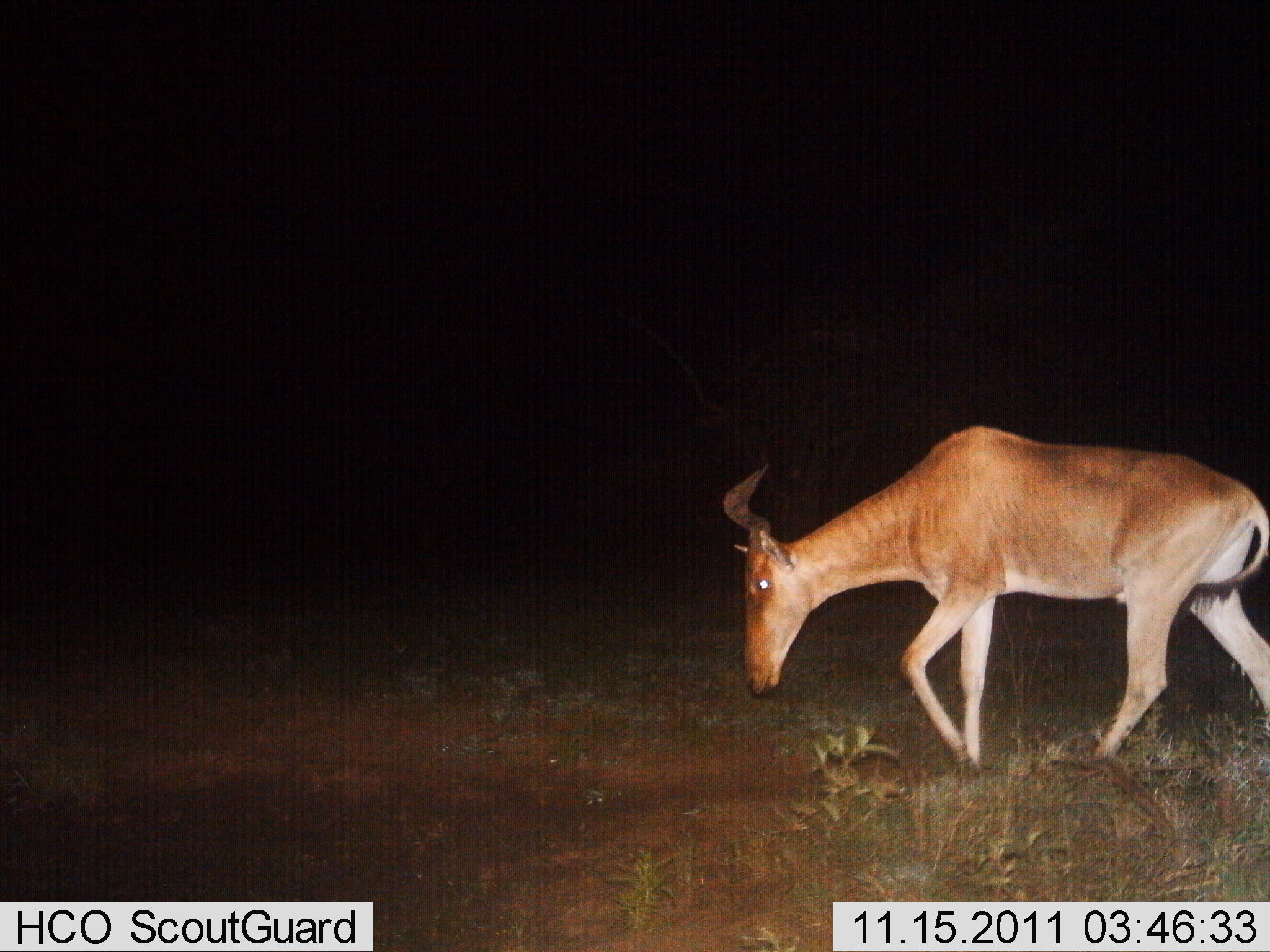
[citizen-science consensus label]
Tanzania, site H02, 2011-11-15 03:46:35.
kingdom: Animalia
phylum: Chordata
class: Mammalia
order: Artiodactyla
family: Bovidae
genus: Alcelaphus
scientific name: Alcelaphus buselaphus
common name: hartebeest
Hartebeest (Alcelaphus buselaphus), count 1. Behavior (volunteer vote fractions): standing 0%, resting 0%, moving 100%, interacting 0%. Young present (vote fraction): 0%. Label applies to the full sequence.